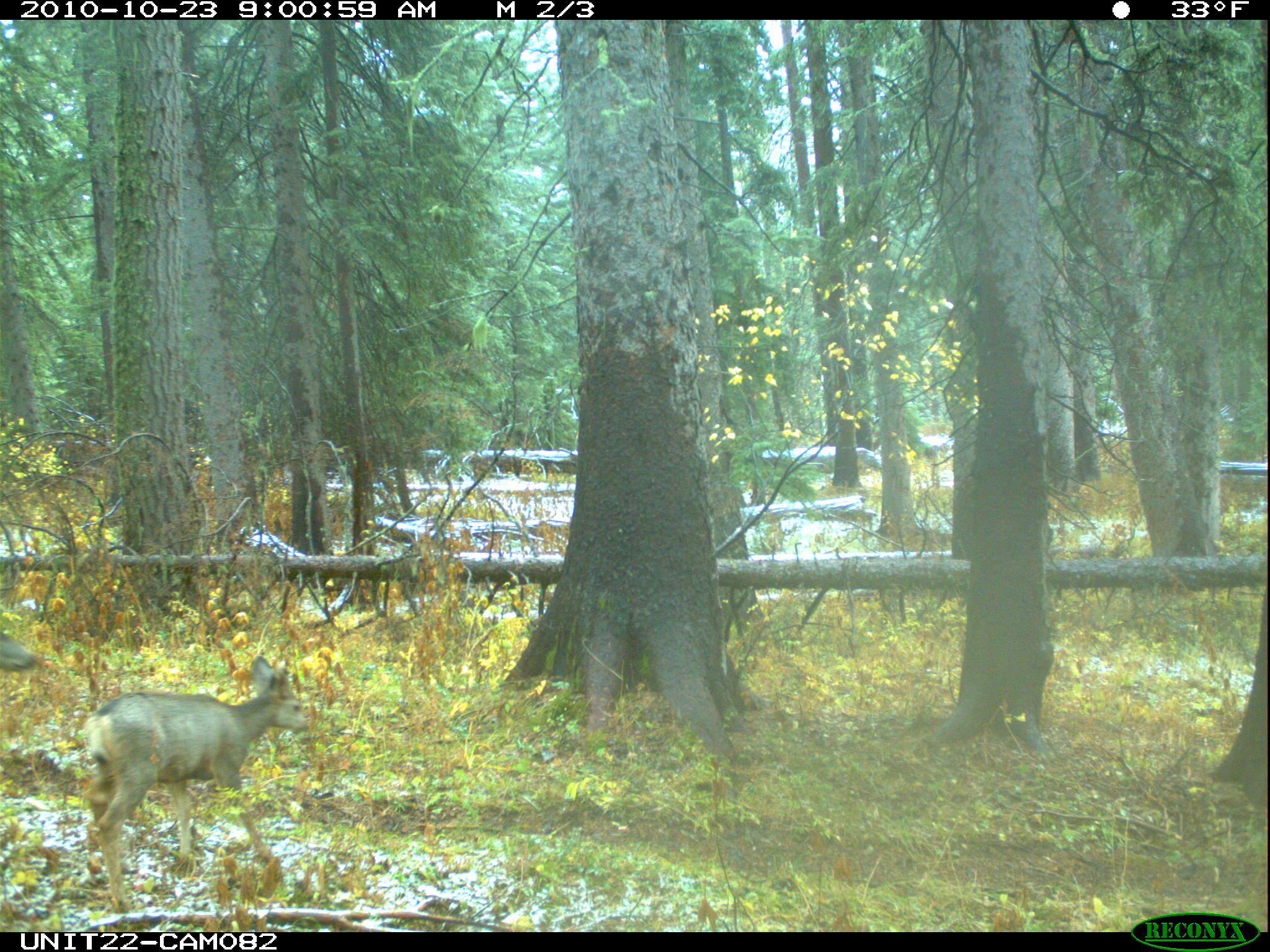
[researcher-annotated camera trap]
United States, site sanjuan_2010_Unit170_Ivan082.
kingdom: Animalia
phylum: Chordata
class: Mammalia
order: Artiodactyla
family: Cervidae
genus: Odocoileus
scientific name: Odocoileus hemionus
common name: mule deer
Odocoileus hemionus (mule deer).